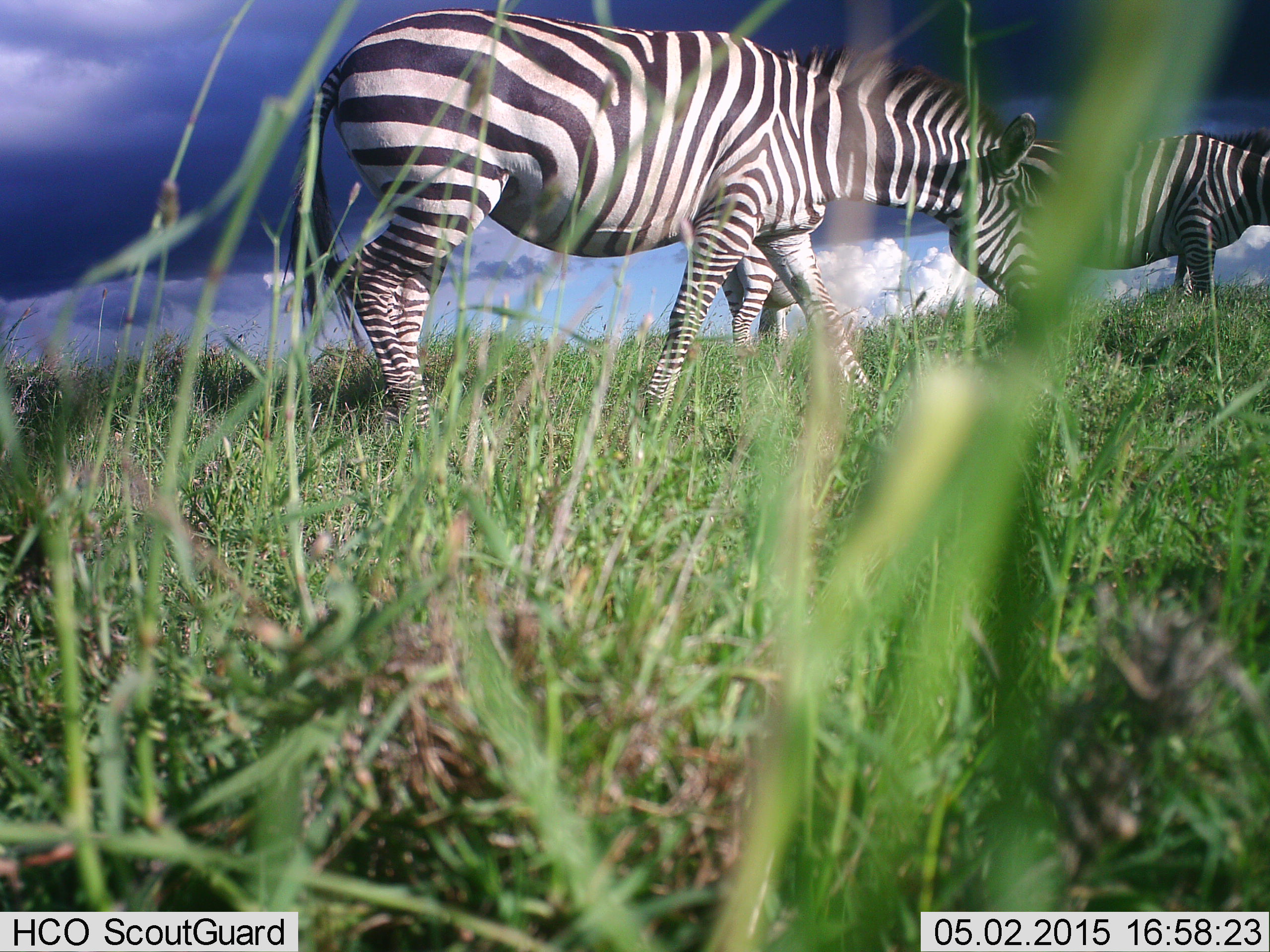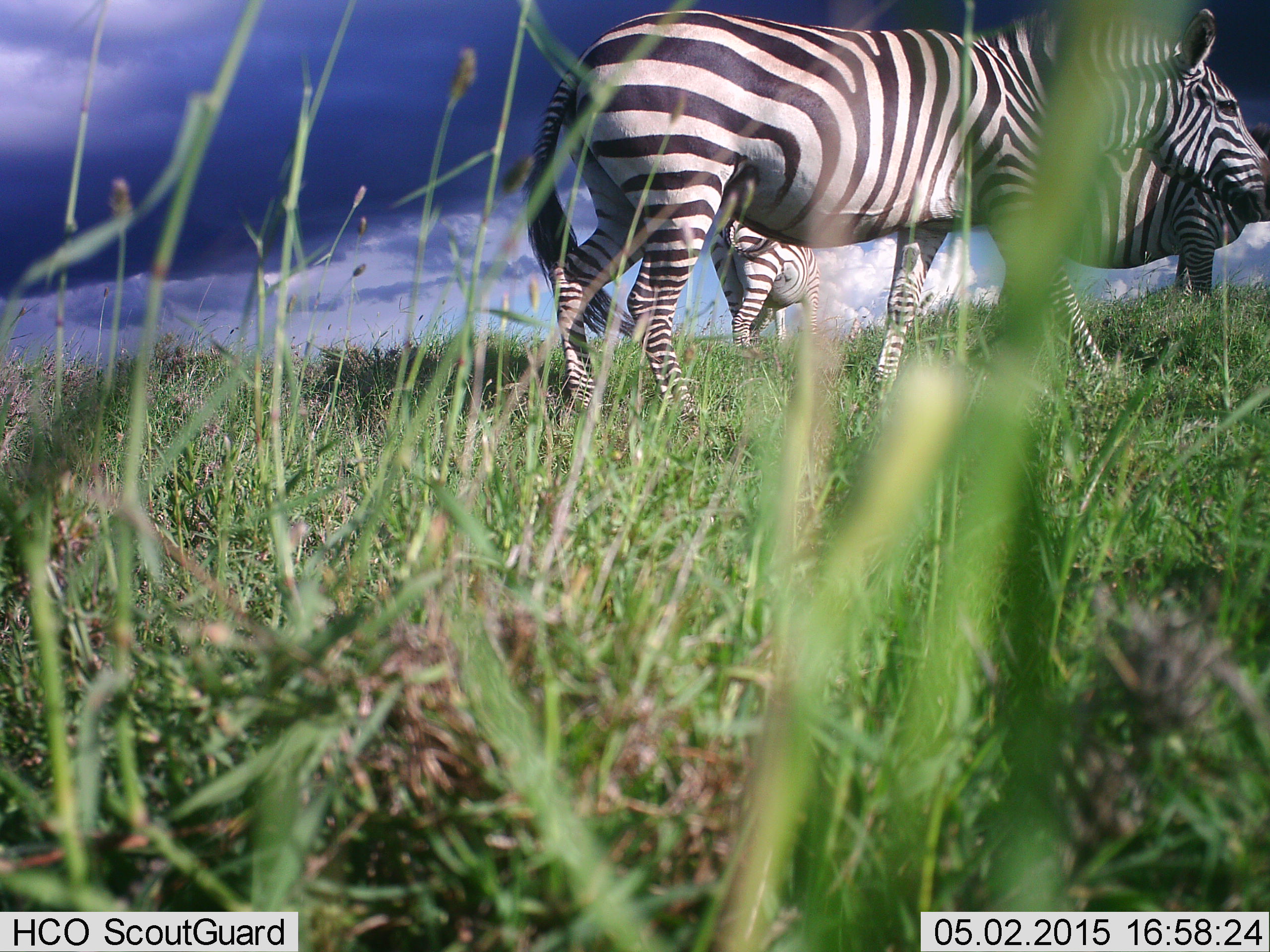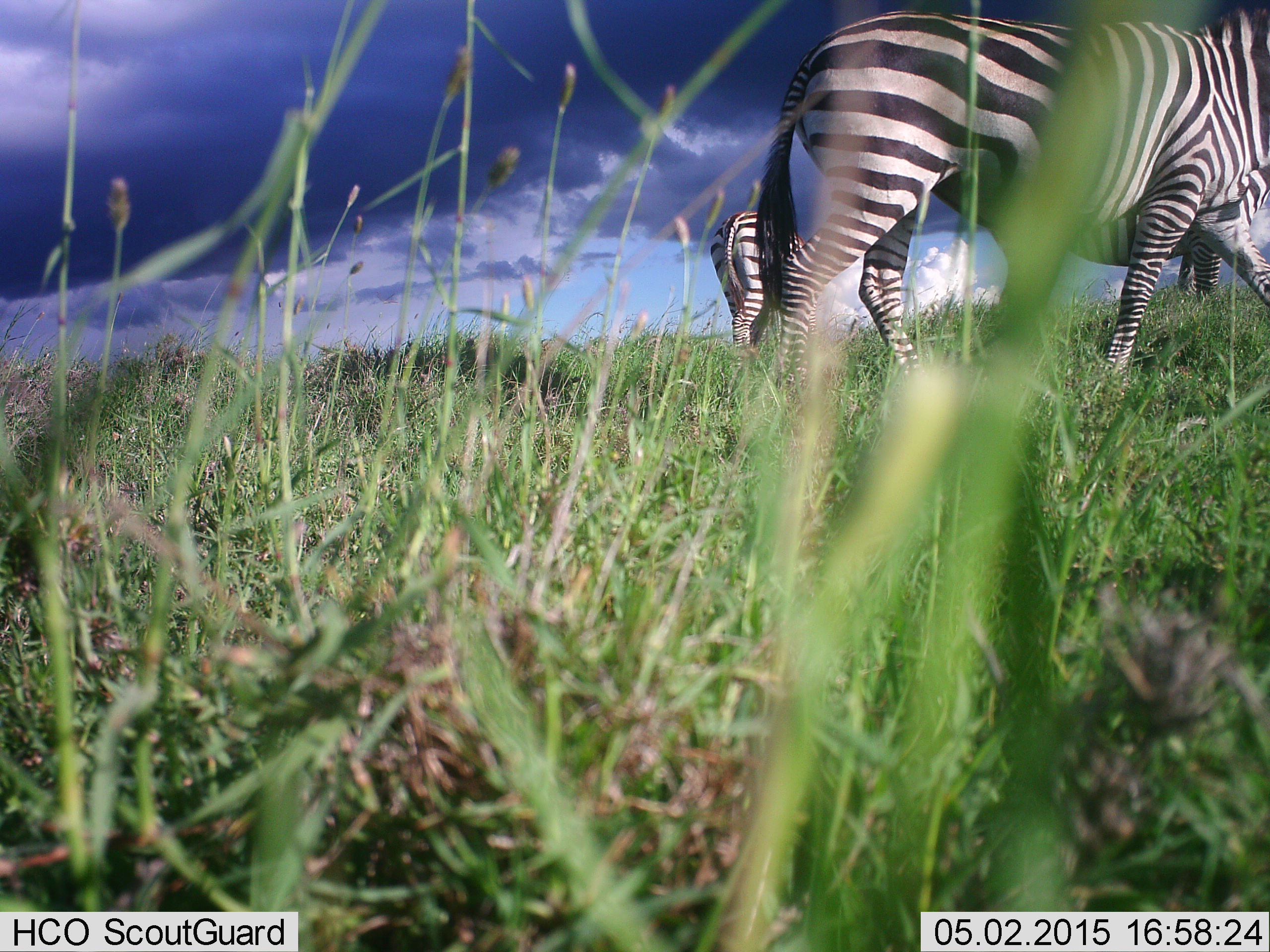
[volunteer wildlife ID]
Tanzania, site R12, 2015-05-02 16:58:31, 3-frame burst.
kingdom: Animalia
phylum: Chordata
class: Mammalia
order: Perissodactyla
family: Equidae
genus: Equus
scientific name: Equus quagga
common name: plains zebra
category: zebra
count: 3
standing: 80%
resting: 0%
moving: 90%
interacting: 0%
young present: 0%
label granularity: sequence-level